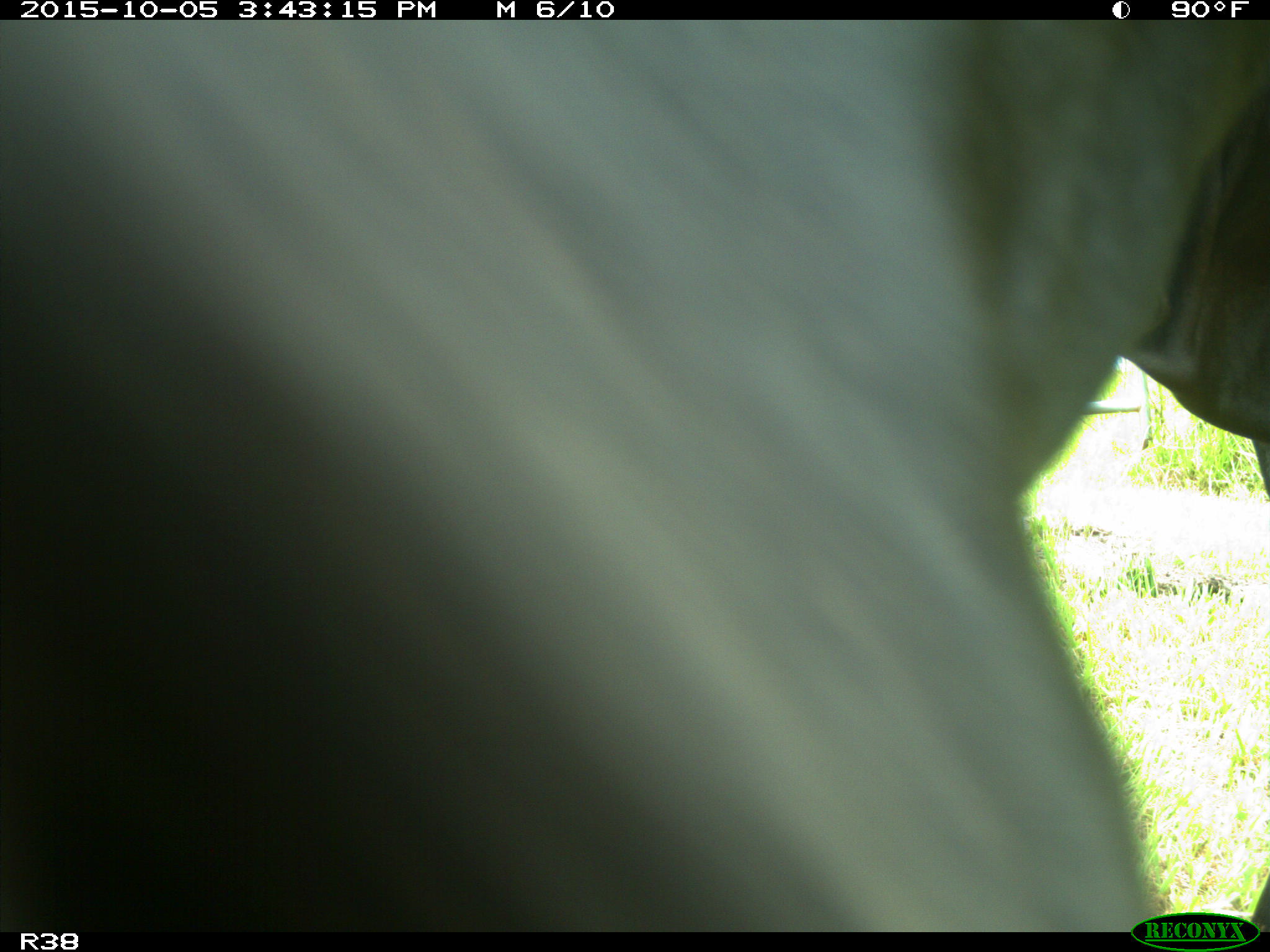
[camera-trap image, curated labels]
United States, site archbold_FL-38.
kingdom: Animalia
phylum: Chordata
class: Mammalia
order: Artiodactyla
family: Bovidae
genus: Bos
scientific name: Bos taurus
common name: domestic cow